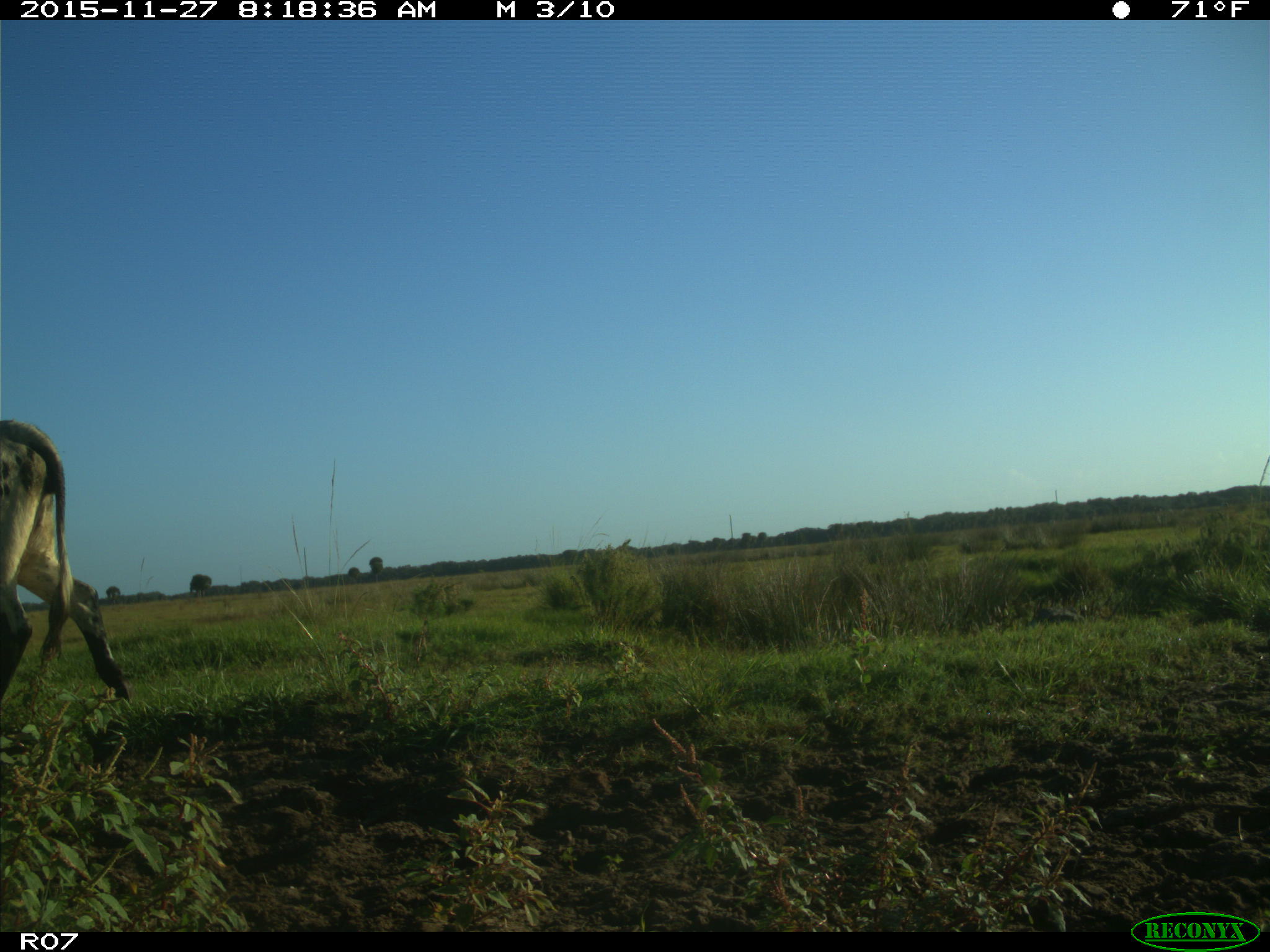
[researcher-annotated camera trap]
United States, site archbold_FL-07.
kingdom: Animalia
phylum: Chordata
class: Mammalia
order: Artiodactyla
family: Bovidae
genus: Bos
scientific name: Bos taurus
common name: domestic cow